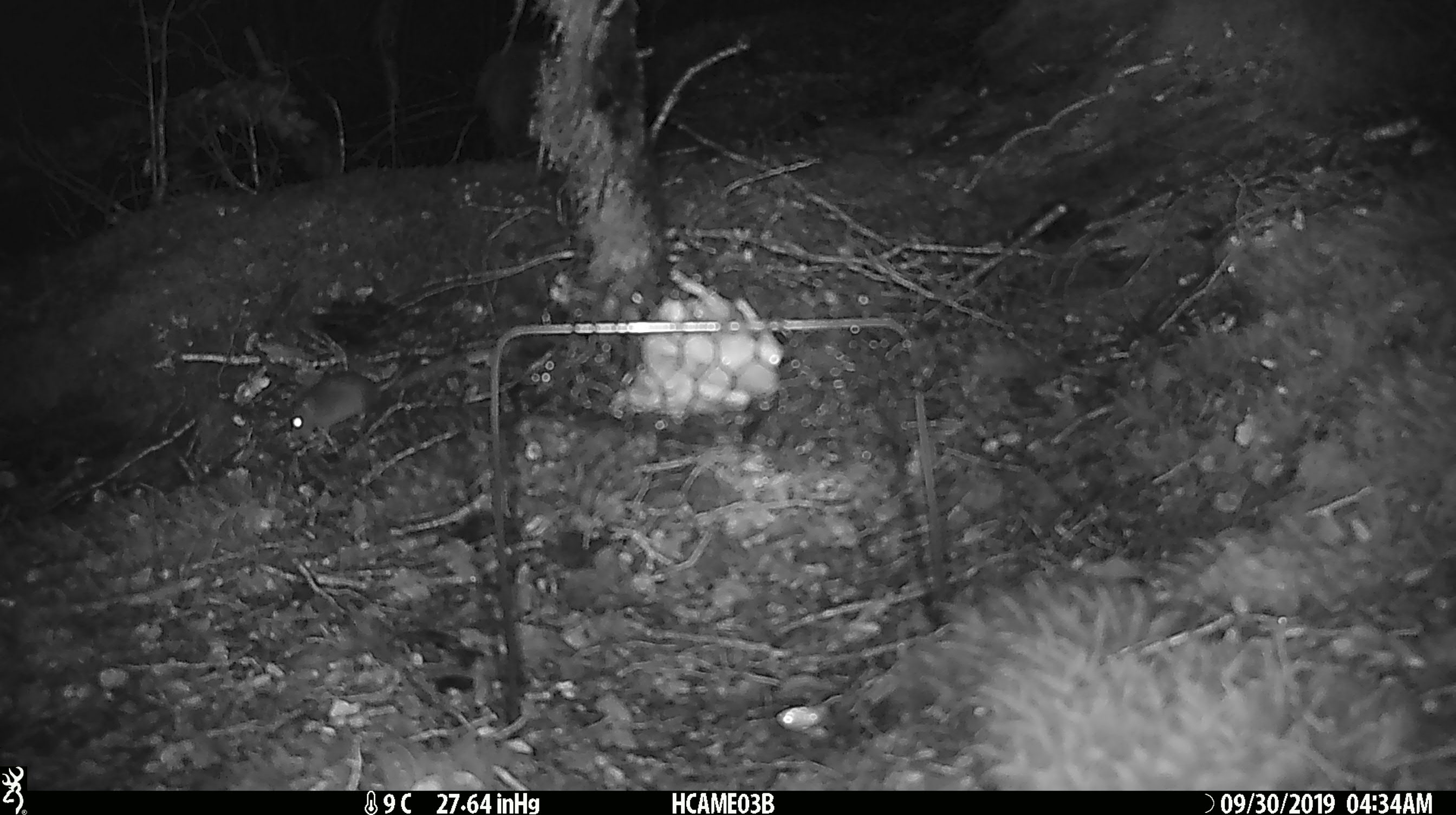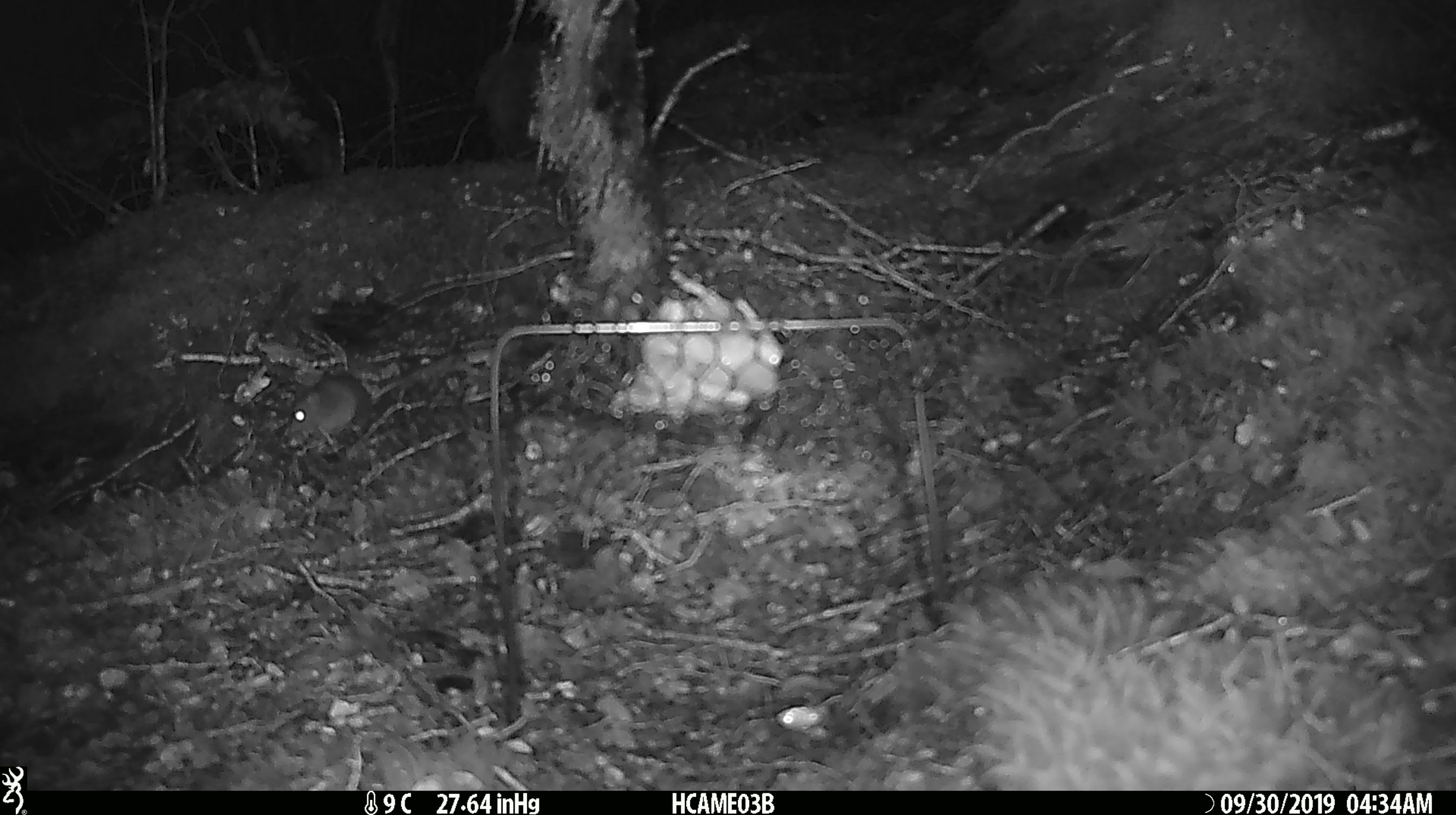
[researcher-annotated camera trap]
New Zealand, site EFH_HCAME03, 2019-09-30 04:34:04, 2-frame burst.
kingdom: Animalia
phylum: Chordata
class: Mammalia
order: Rodentia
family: Muridae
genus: Mus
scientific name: Mus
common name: mouse